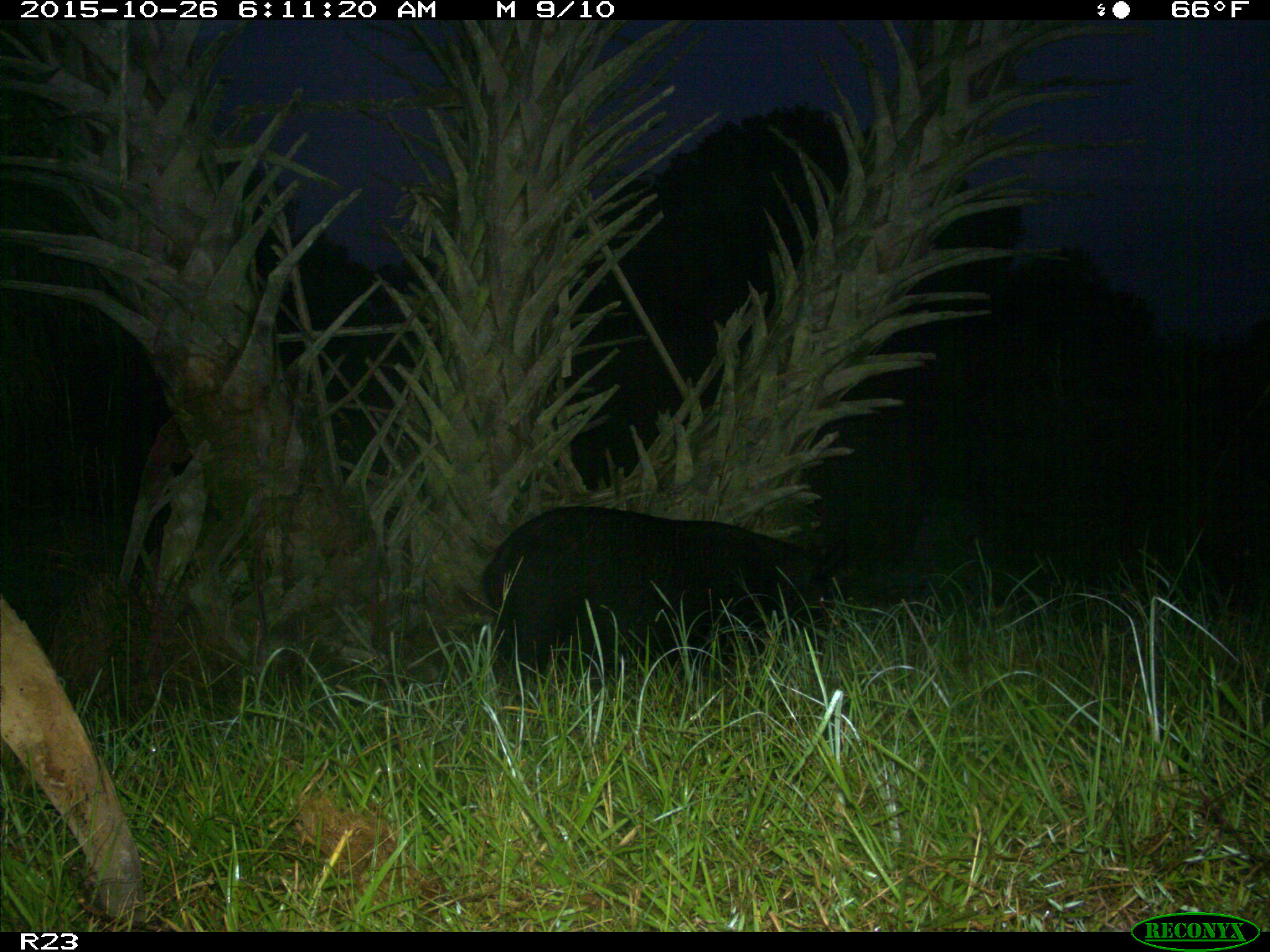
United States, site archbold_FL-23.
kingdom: Animalia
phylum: Chordata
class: Mammalia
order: Artiodactyla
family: Suidae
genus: Sus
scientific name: Sus scrofa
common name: wild boar